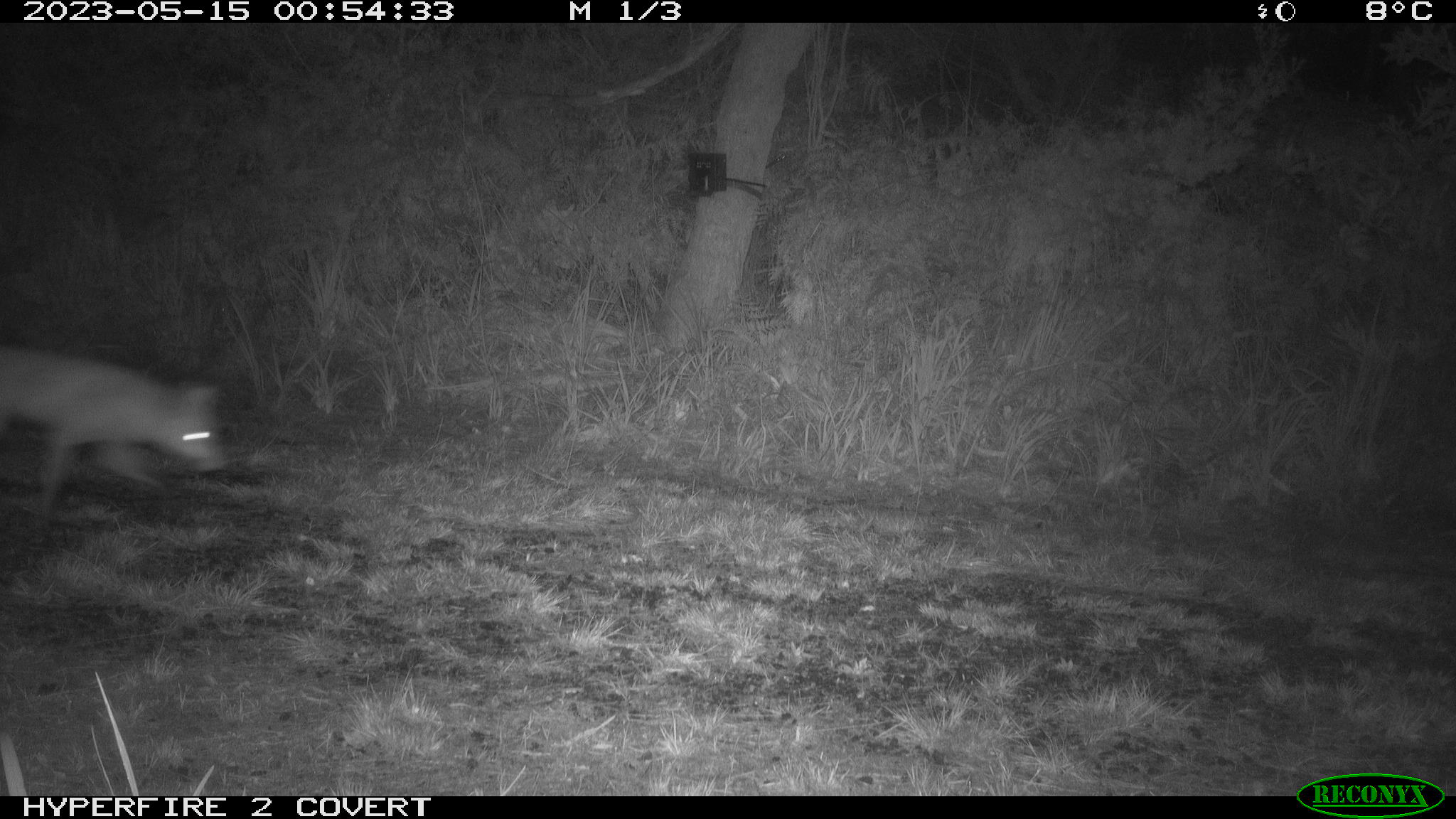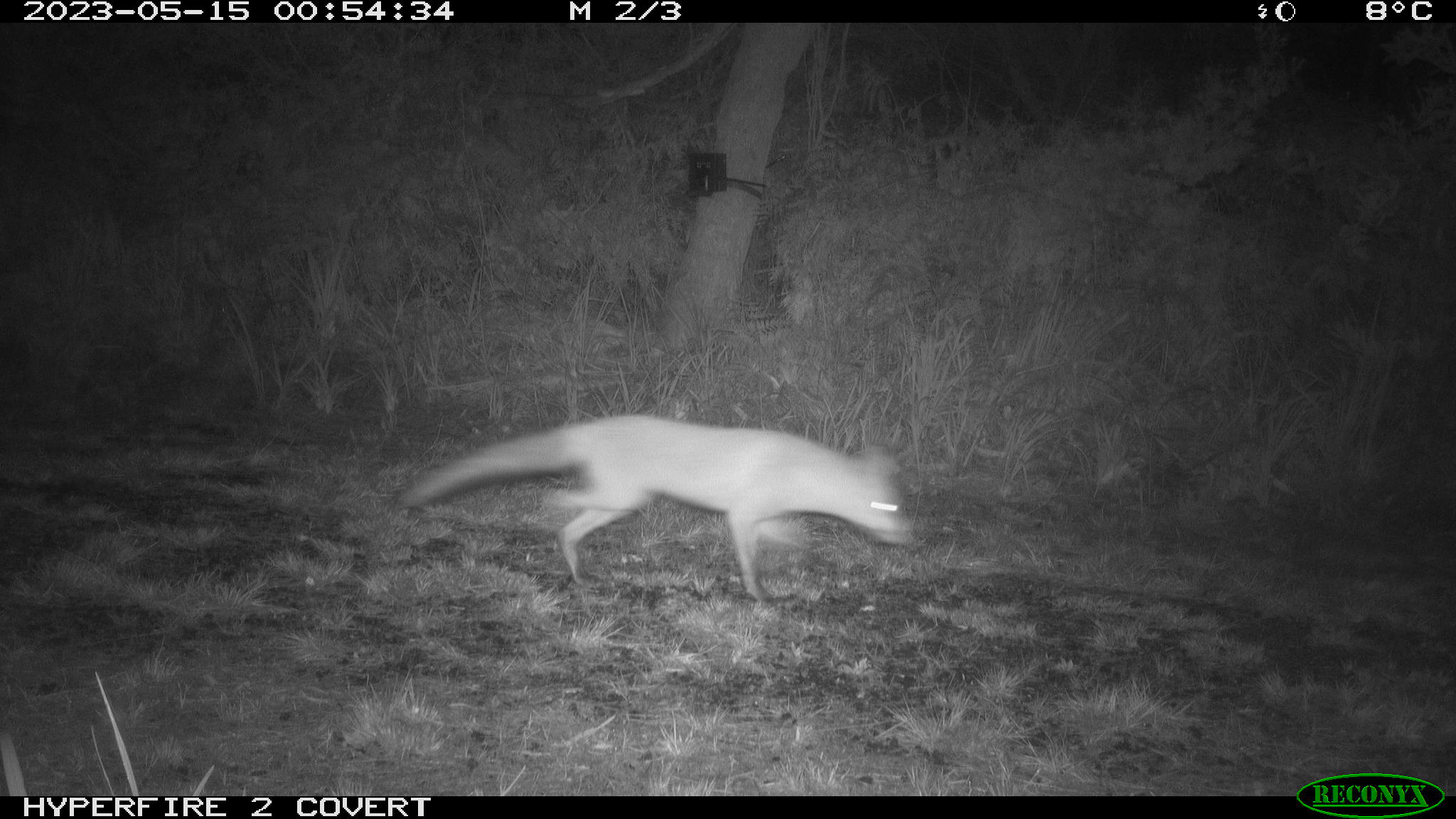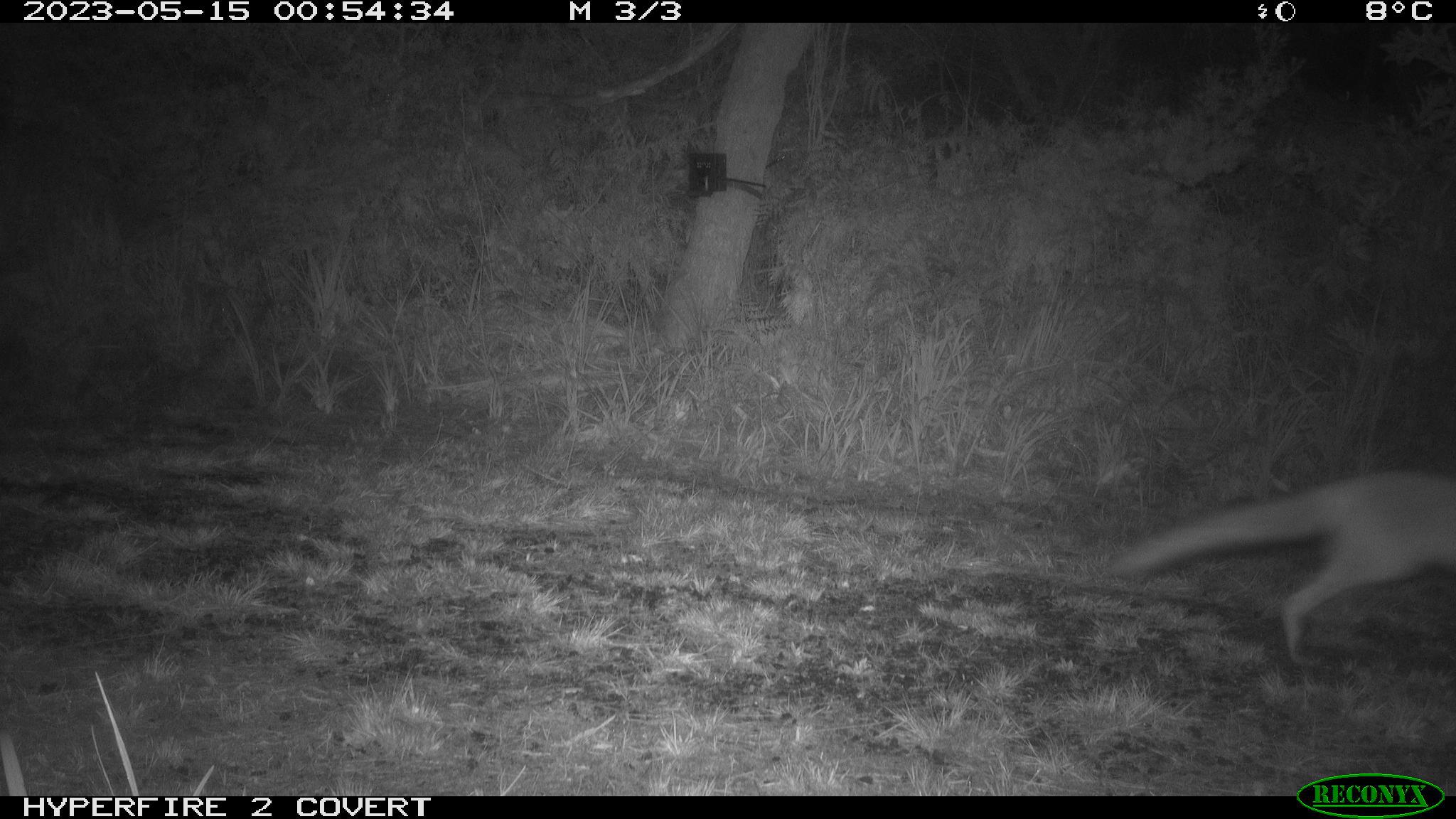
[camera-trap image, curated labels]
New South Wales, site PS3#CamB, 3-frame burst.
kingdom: Animalia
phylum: Chordata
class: Mammalia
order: Carnivora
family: Canidae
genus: Vulpes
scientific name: Vulpes vulpes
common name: red fox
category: fox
Fox (red fox) (Vulpes vulpes).